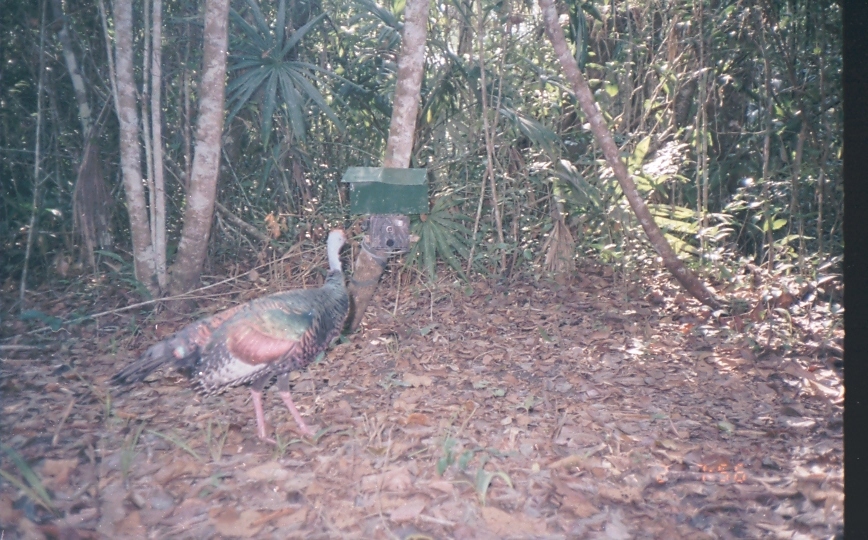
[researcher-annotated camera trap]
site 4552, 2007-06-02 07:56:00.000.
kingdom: Animalia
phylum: Chordata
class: Aves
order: Galliformes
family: Phasianidae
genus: Meleagris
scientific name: Meleagris ocellata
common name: ocellated turkey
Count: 1.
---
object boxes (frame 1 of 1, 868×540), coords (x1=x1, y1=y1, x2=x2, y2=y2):
meleagris ocellata: (x1=103, y1=224, x2=354, y2=445)